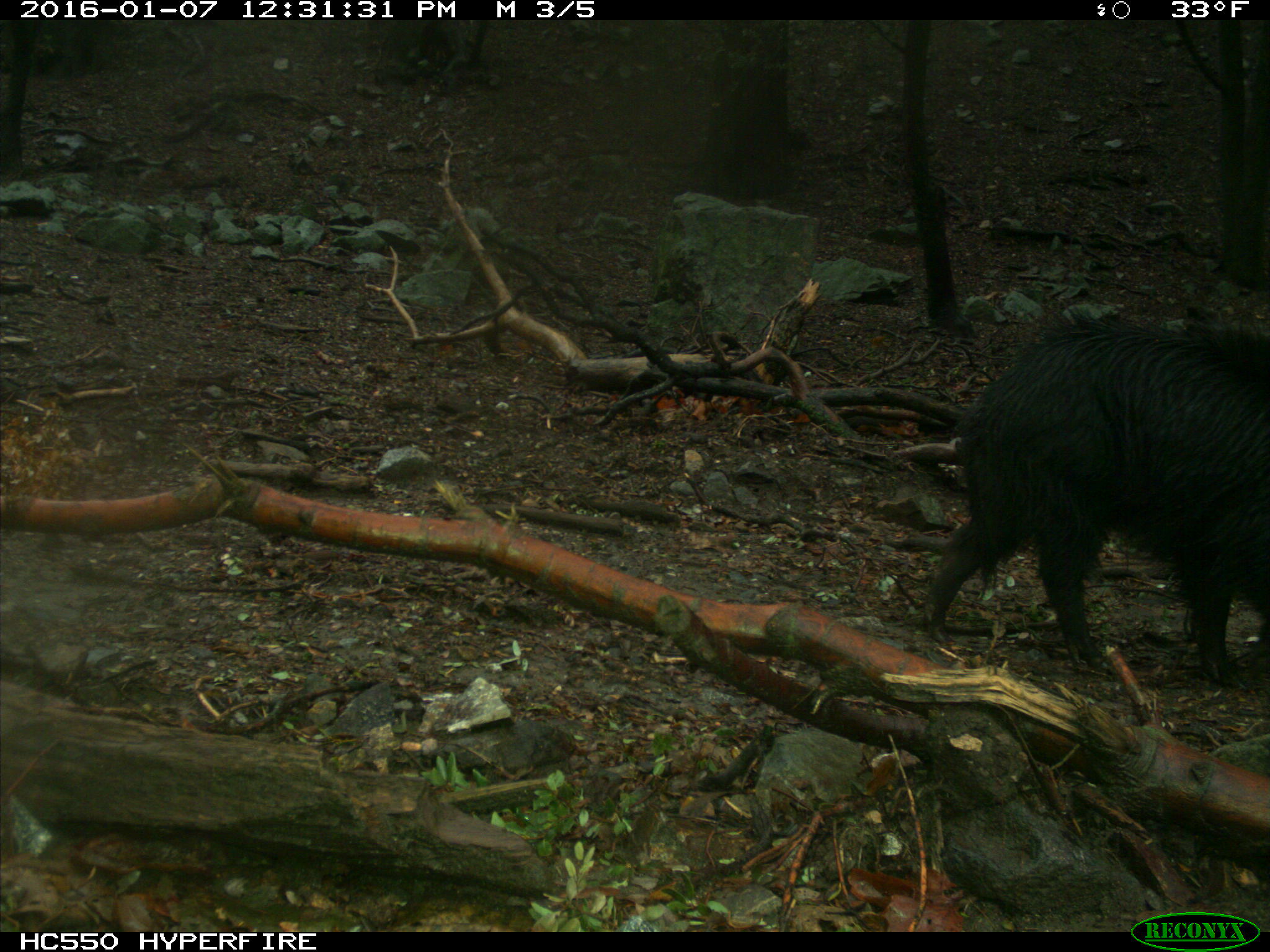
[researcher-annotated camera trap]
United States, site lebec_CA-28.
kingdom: Animalia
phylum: Chordata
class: Mammalia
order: Artiodactyla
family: Suidae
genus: Sus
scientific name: Sus scrofa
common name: wild boar